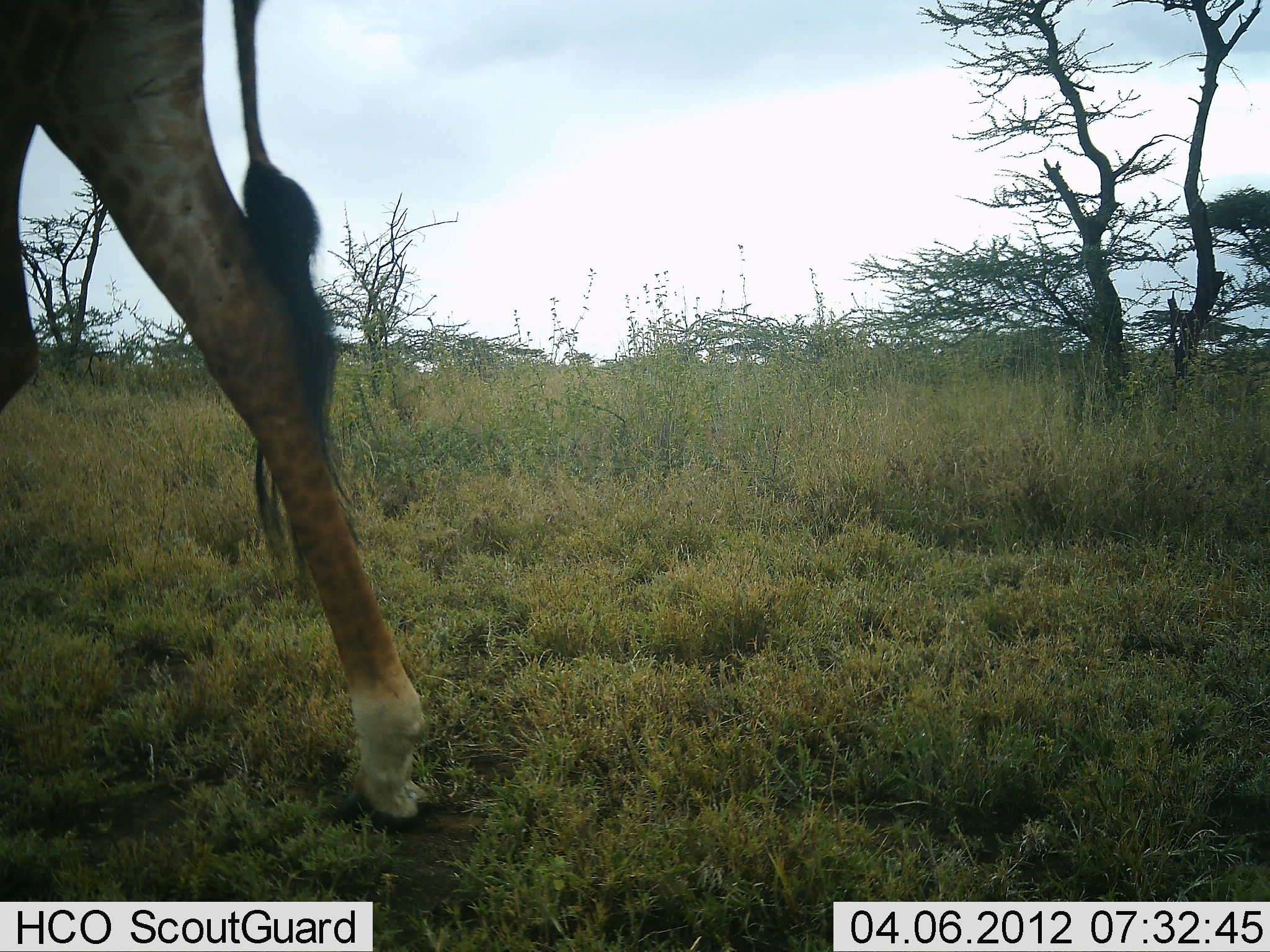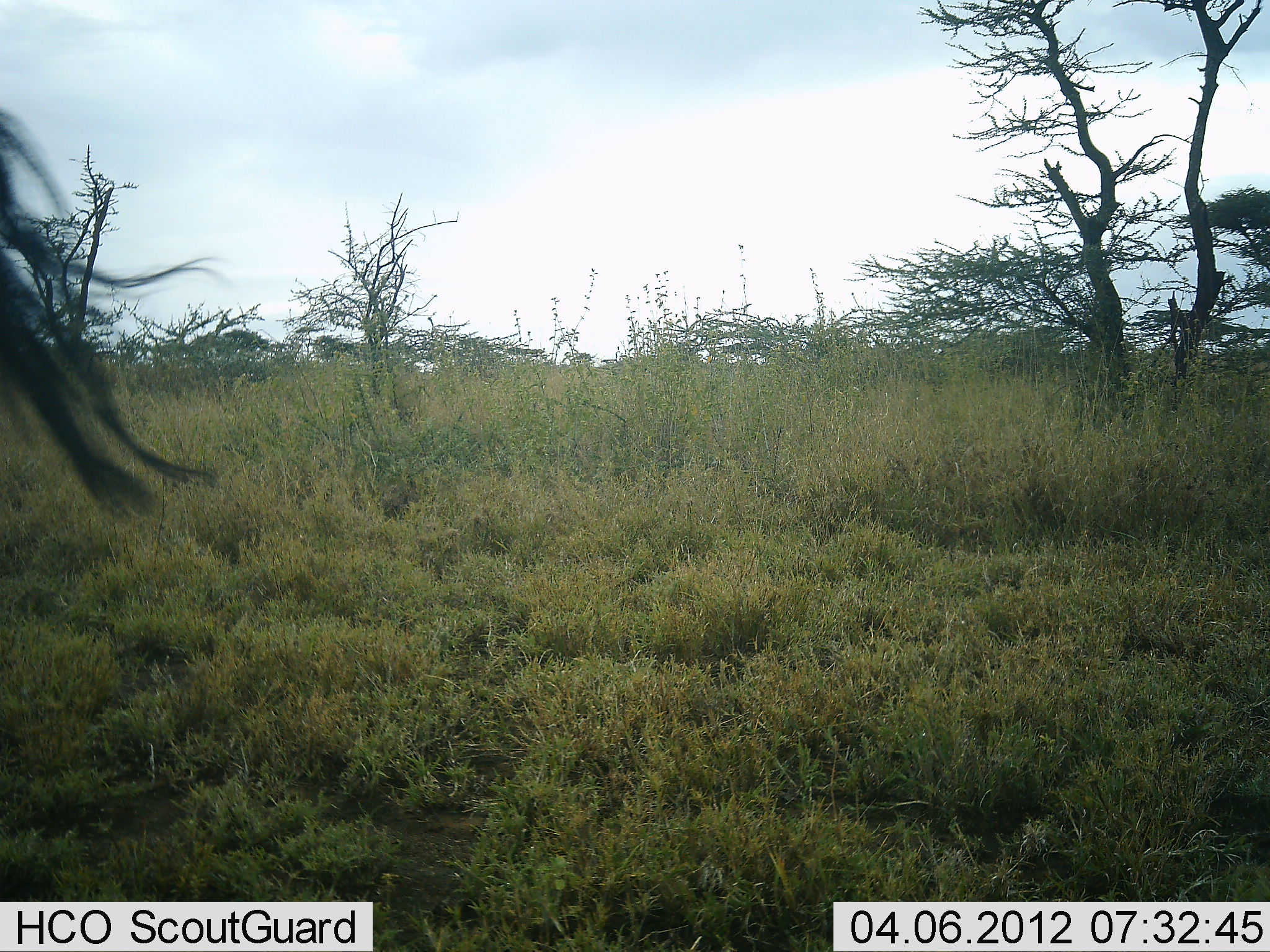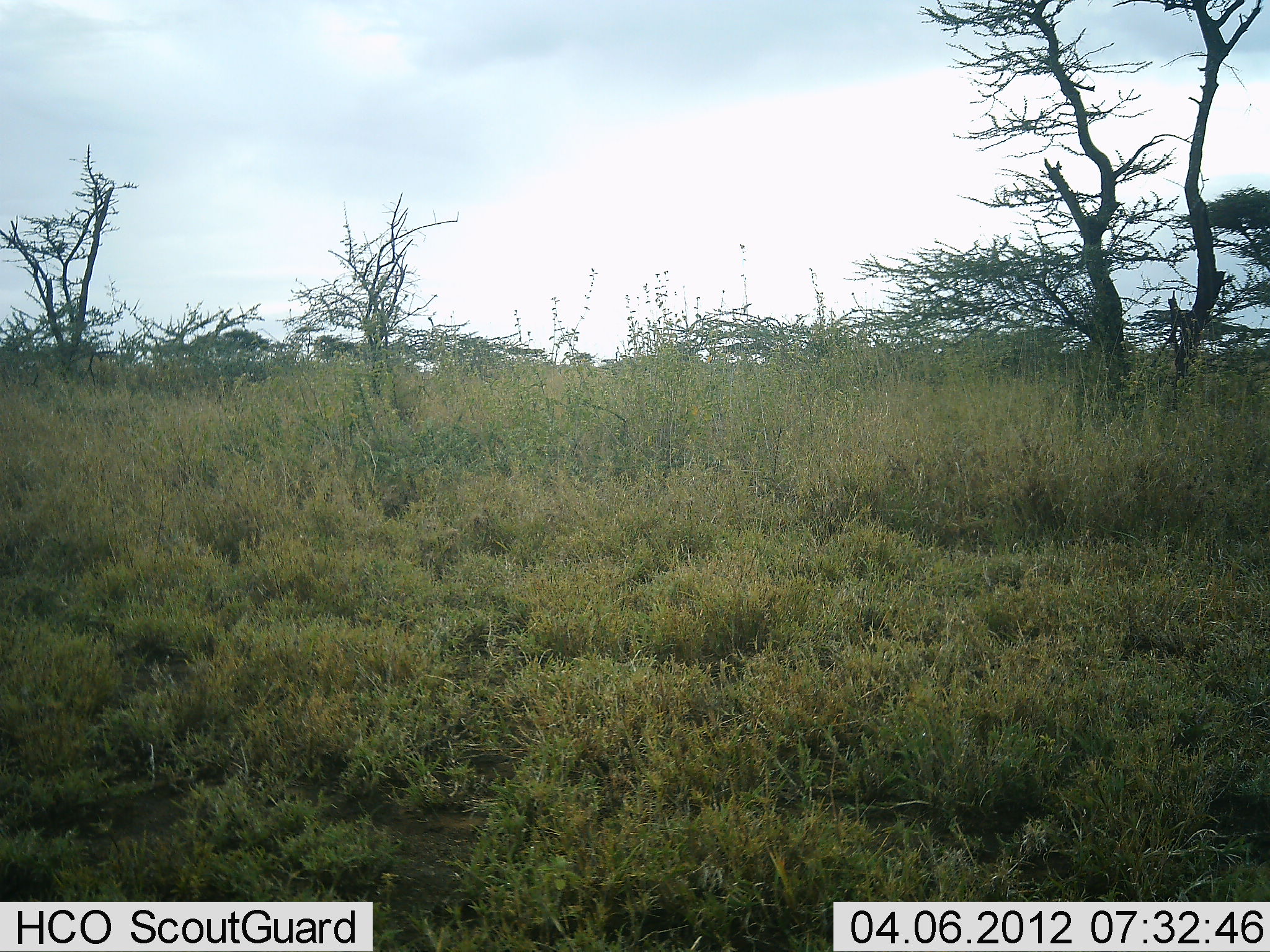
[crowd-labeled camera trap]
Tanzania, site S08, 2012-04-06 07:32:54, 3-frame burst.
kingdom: Animalia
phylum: Chordata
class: Mammalia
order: Artiodactyla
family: Giraffidae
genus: Giraffa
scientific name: Giraffa camelopardalis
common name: giraffe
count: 1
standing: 0%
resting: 0%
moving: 100%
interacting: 0%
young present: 0%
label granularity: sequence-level